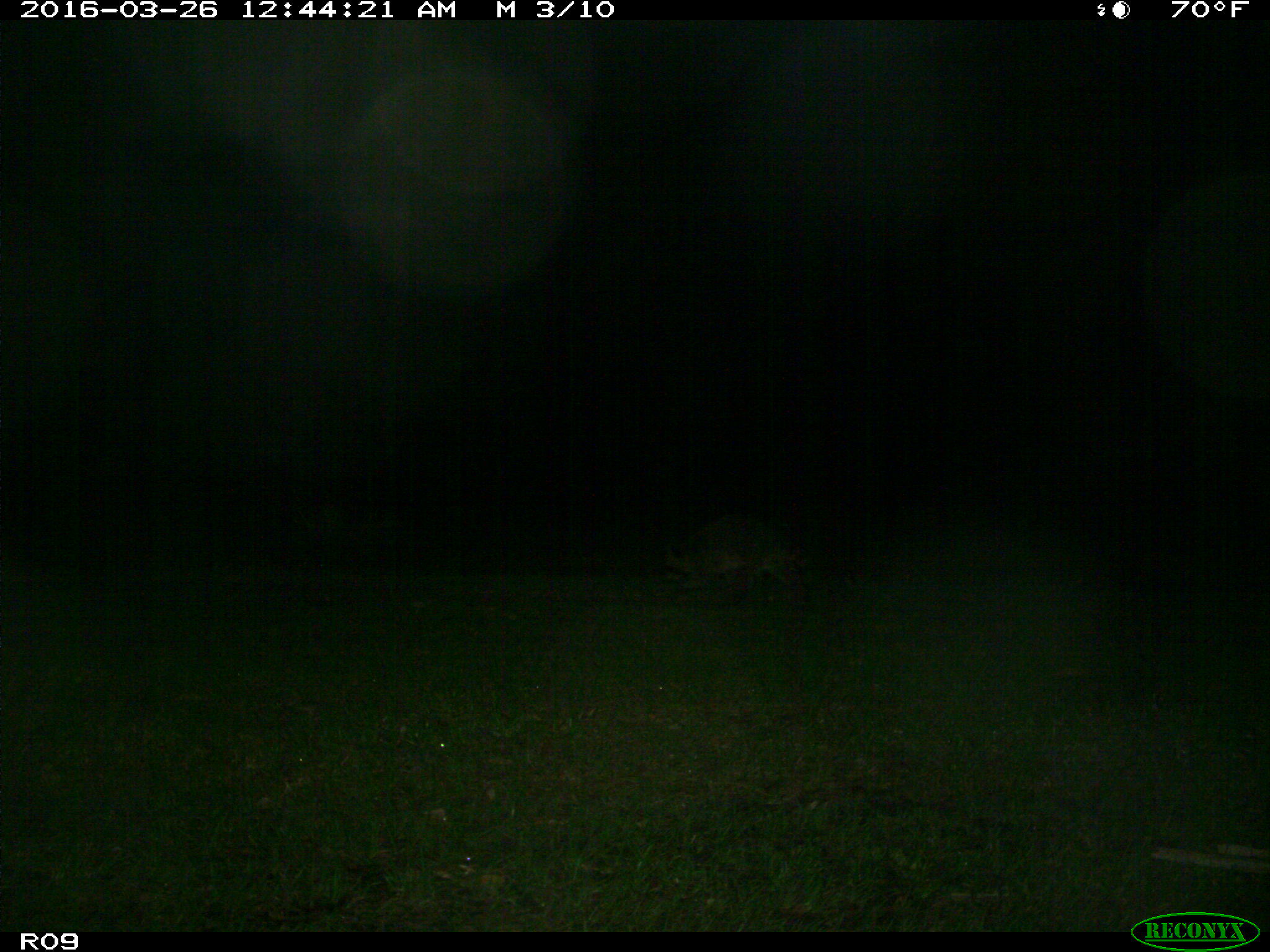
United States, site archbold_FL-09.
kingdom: Animalia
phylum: Chordata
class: Mammalia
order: Carnivora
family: Procyonidae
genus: Procyon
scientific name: Procyon lotor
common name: common raccoon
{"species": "Procyon lotor (common raccoon)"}